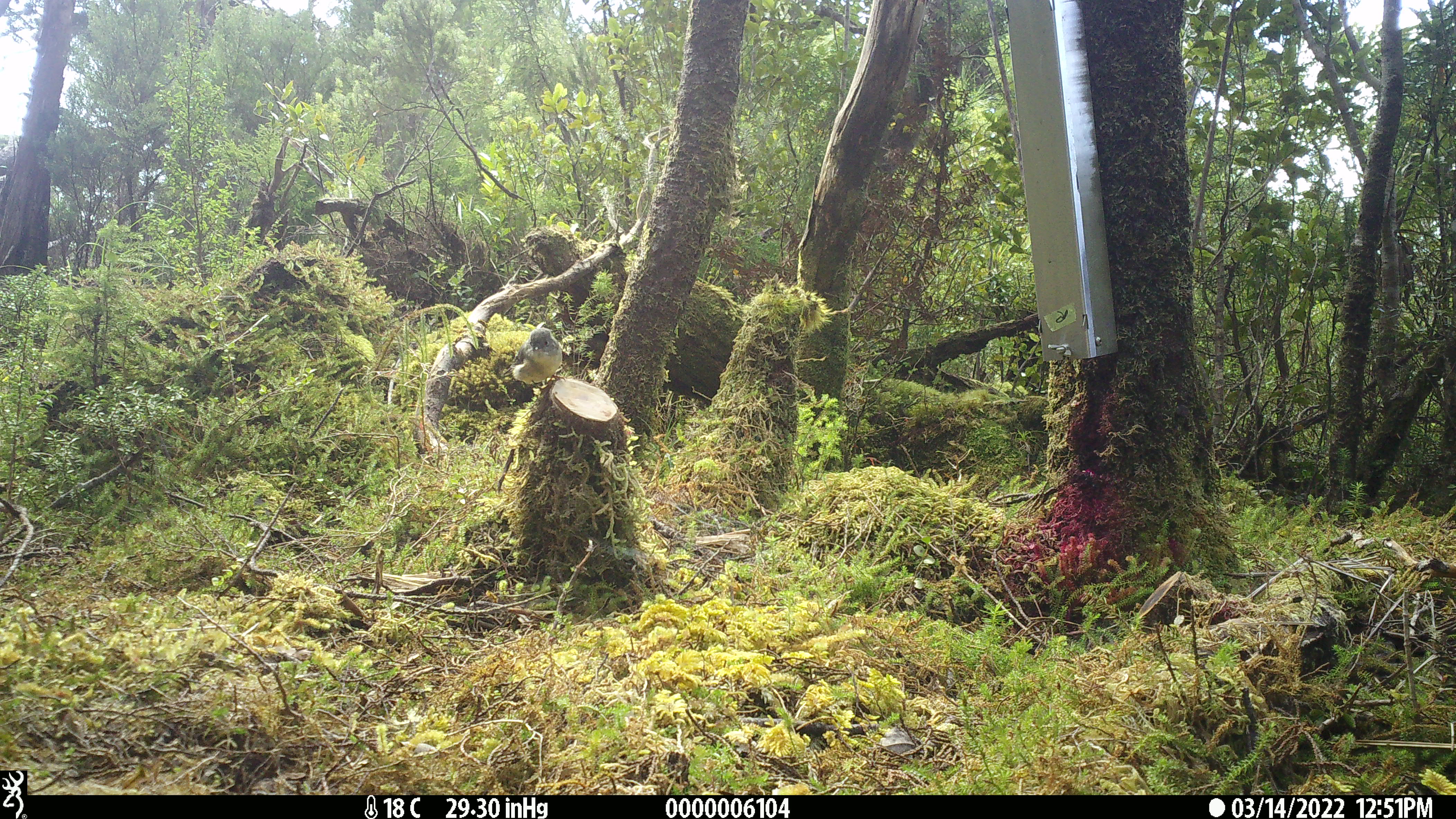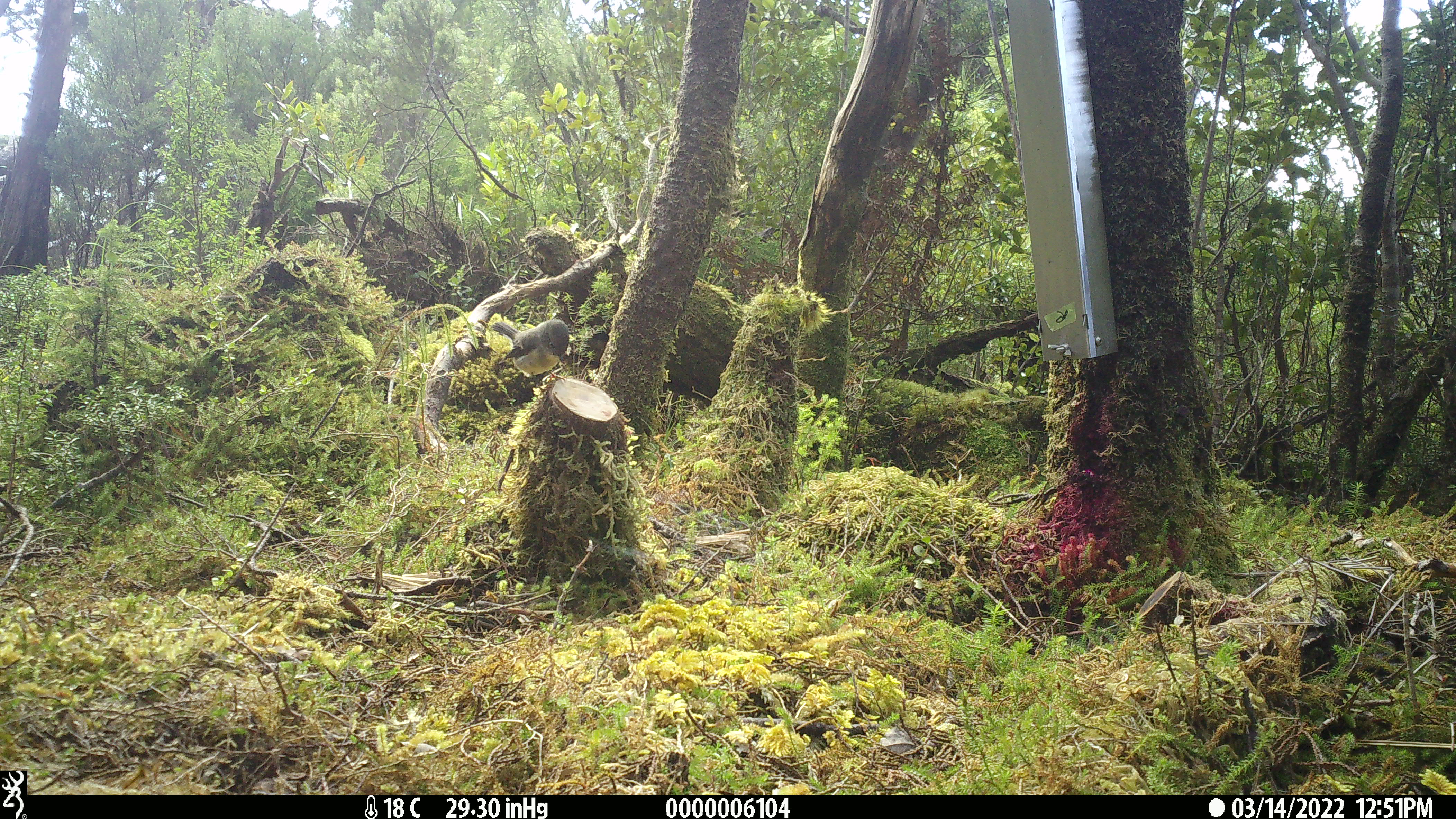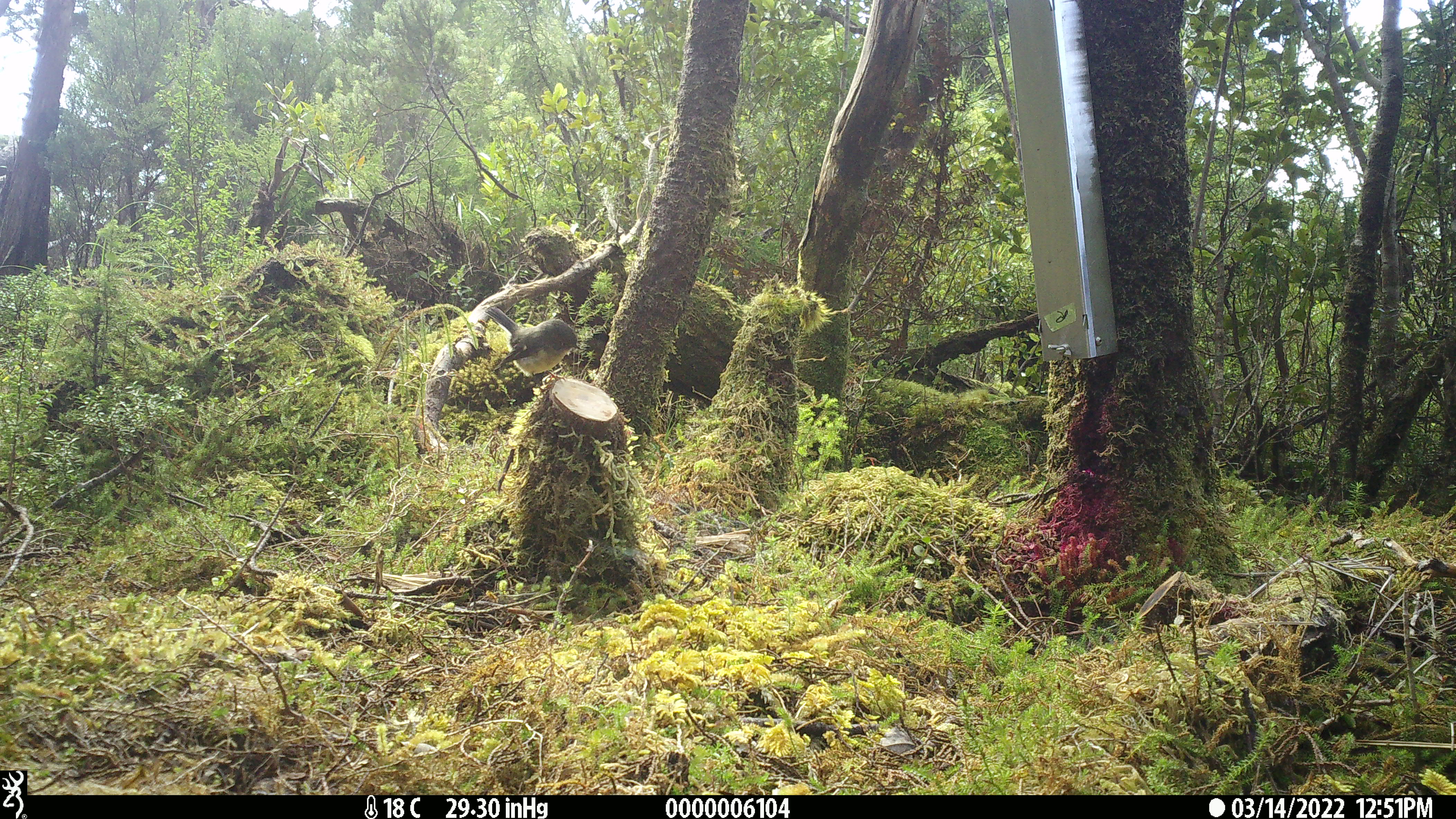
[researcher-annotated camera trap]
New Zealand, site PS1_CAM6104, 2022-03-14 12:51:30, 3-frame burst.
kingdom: Animalia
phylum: Chordata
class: Aves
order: Passeriformes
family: Petroicidae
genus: Petroica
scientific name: Petroica macrocephala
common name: tomtit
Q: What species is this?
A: Tomtit (Petroica macrocephala).